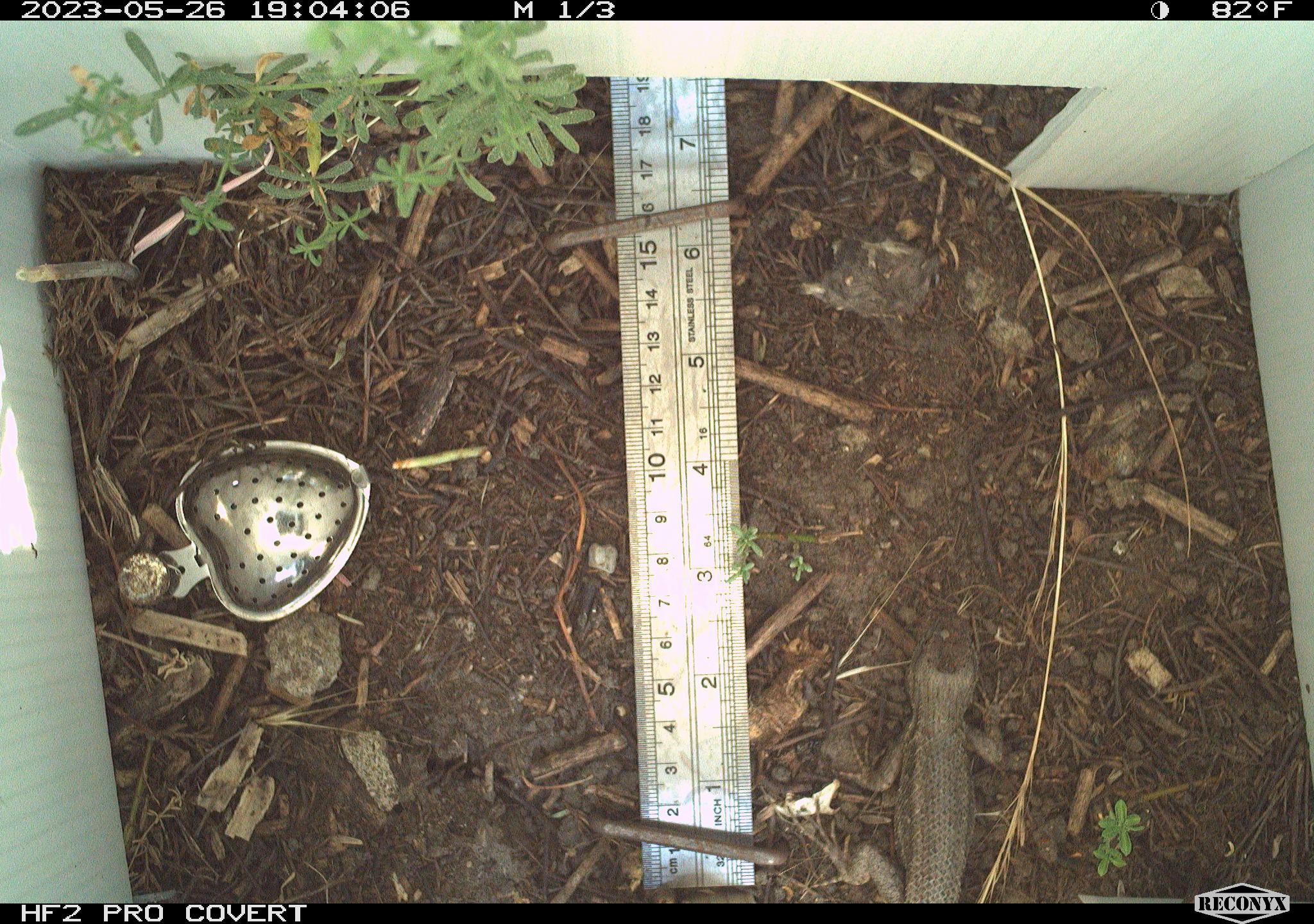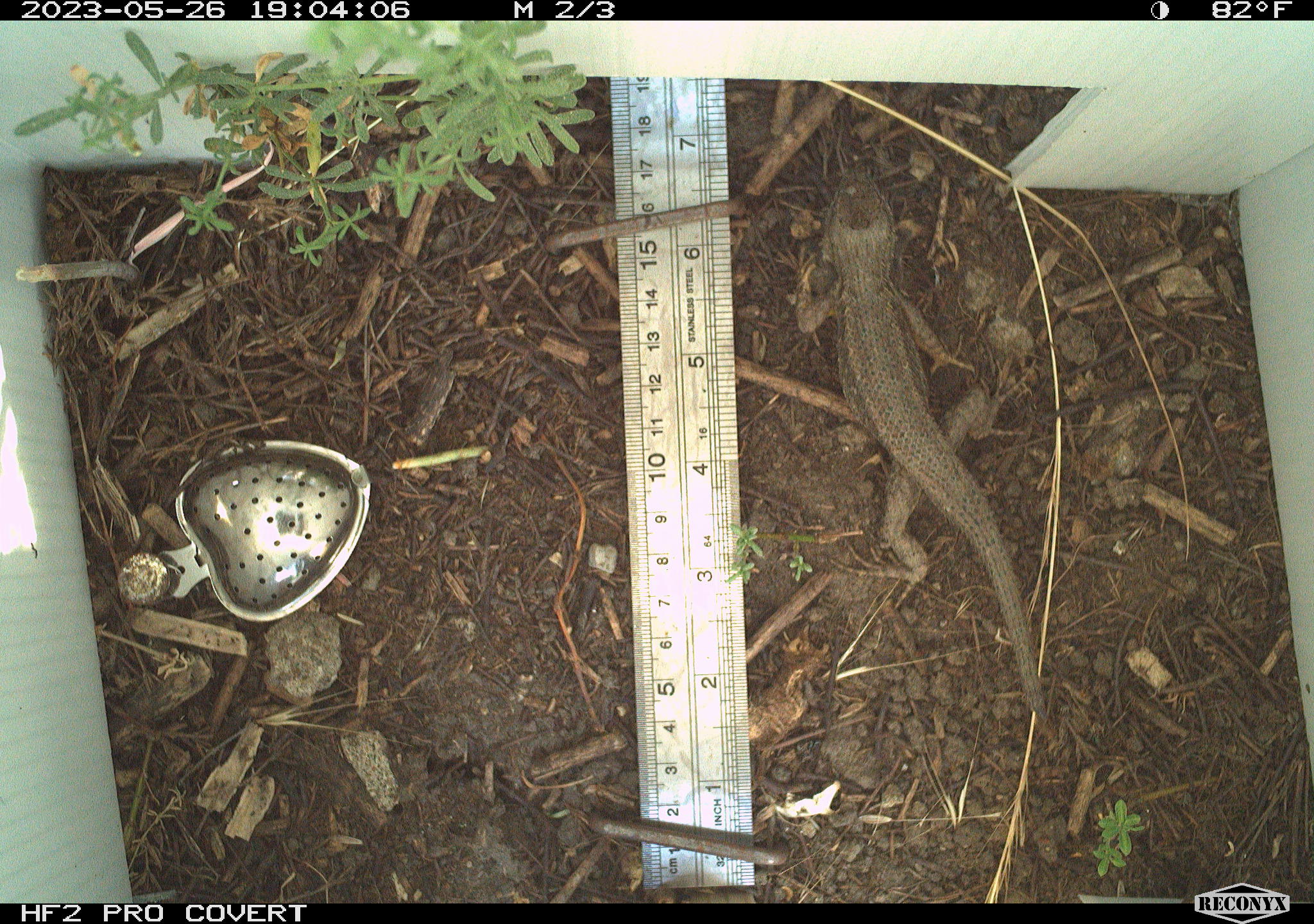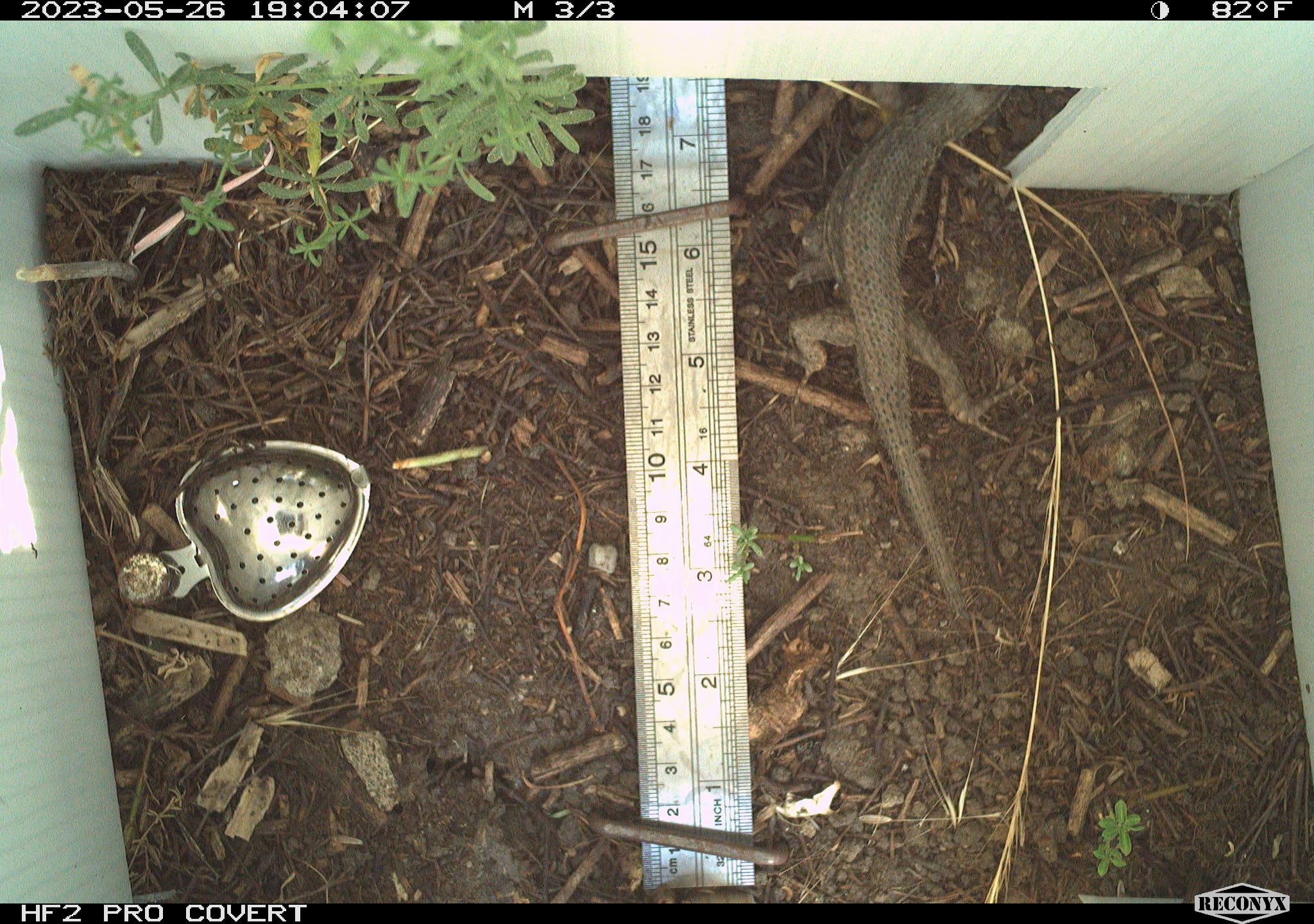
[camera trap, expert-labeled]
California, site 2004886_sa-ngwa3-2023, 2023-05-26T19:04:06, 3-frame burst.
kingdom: Animalia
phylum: Chordata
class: Reptilia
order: Squamata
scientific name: Squamata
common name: lizards and snakes